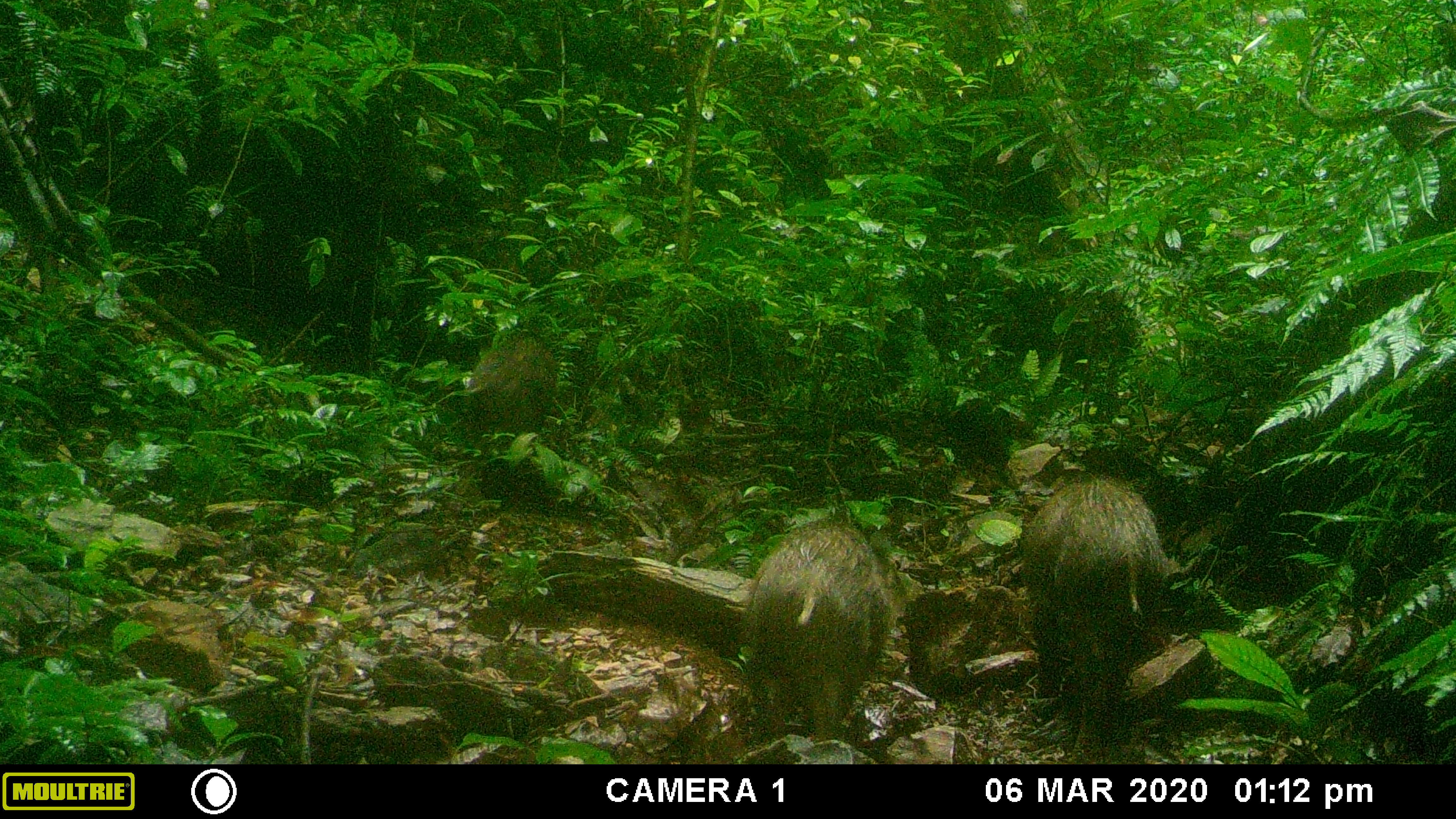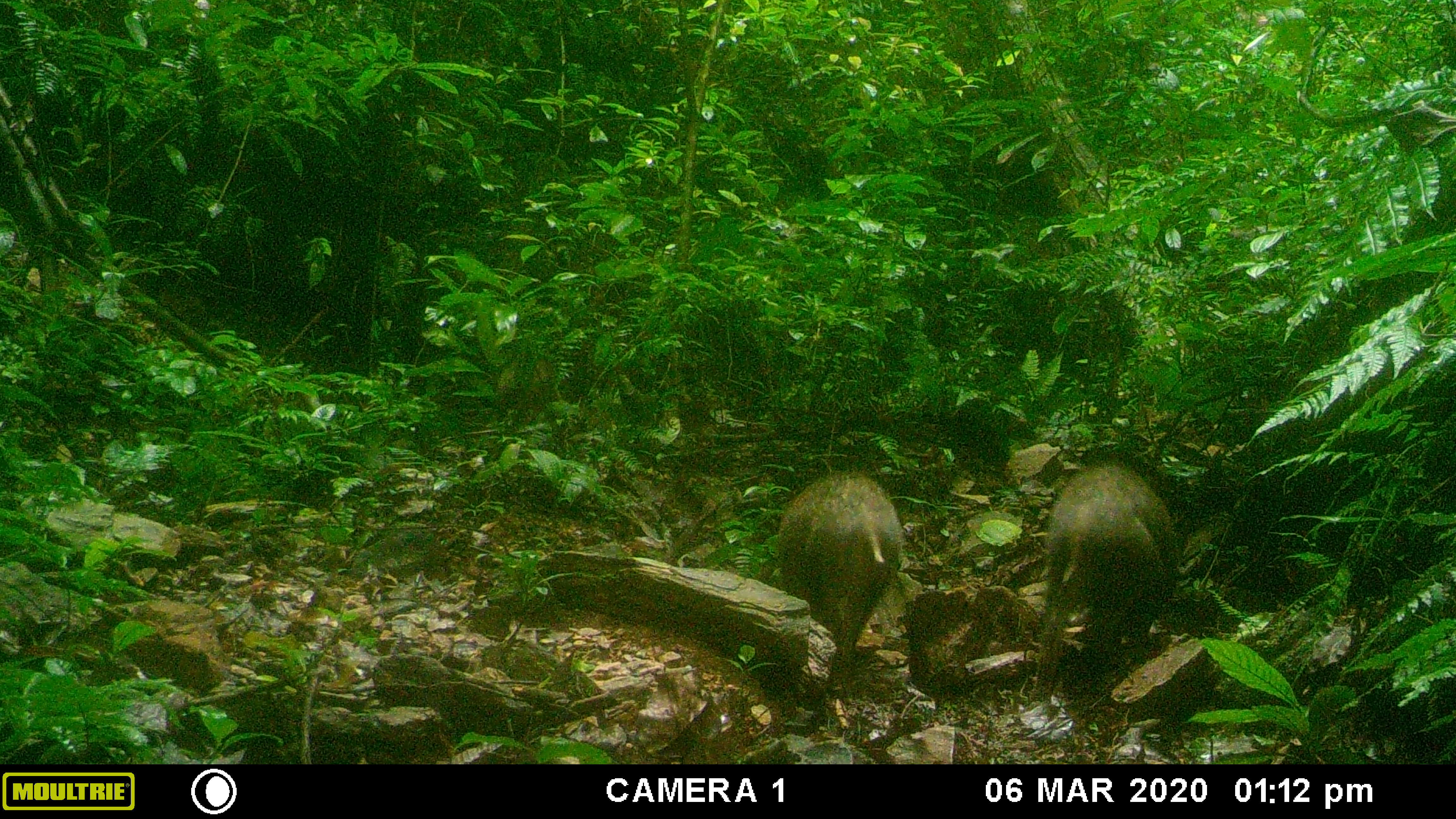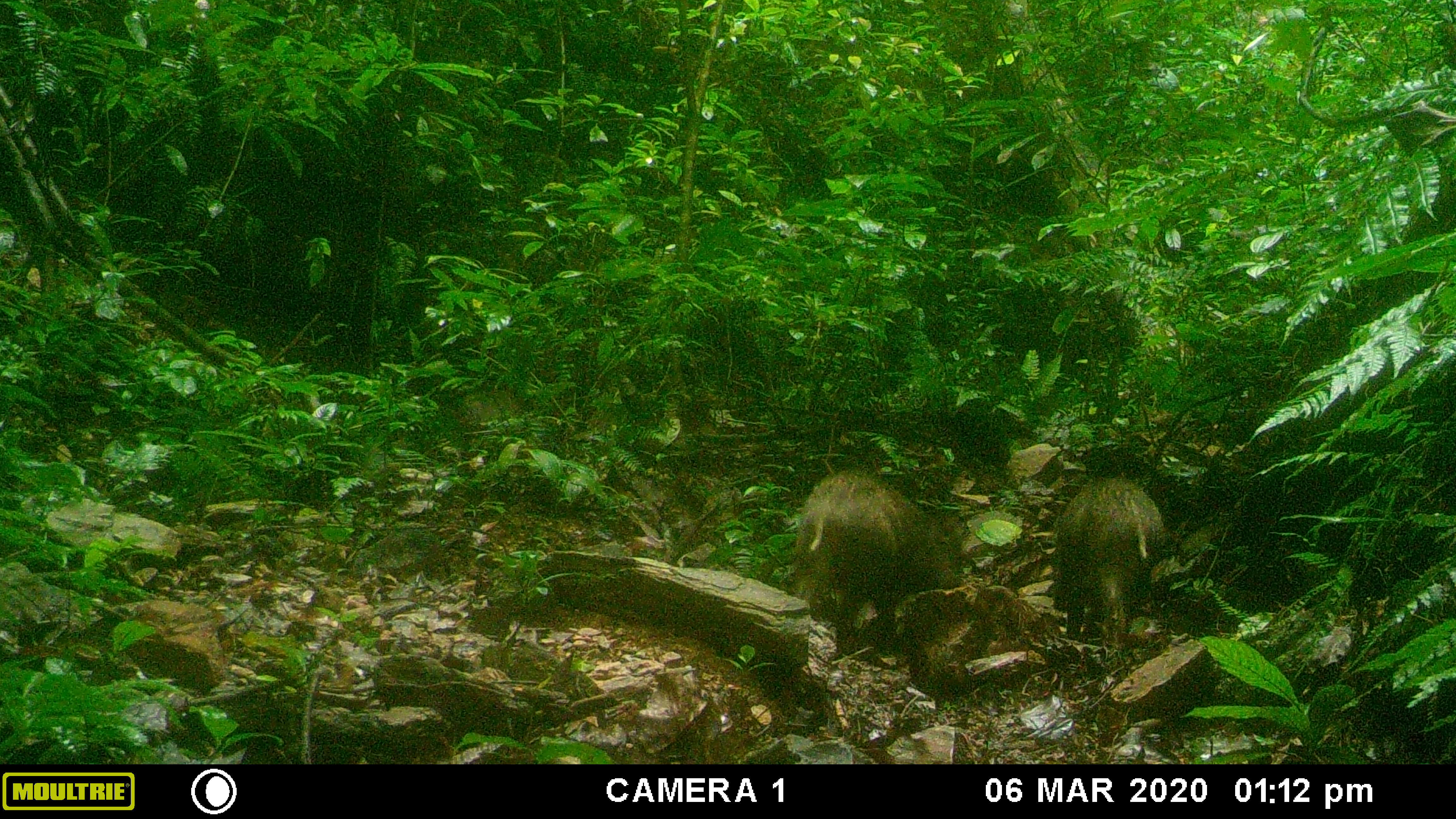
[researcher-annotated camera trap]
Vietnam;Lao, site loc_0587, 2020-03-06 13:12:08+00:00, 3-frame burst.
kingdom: Animalia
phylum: Chordata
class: Mammalia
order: Artiodactyla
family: Suidae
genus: Sus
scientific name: Sus scrofa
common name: eurasian wild pig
Eurasian wild pig (Sus scrofa). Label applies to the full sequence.